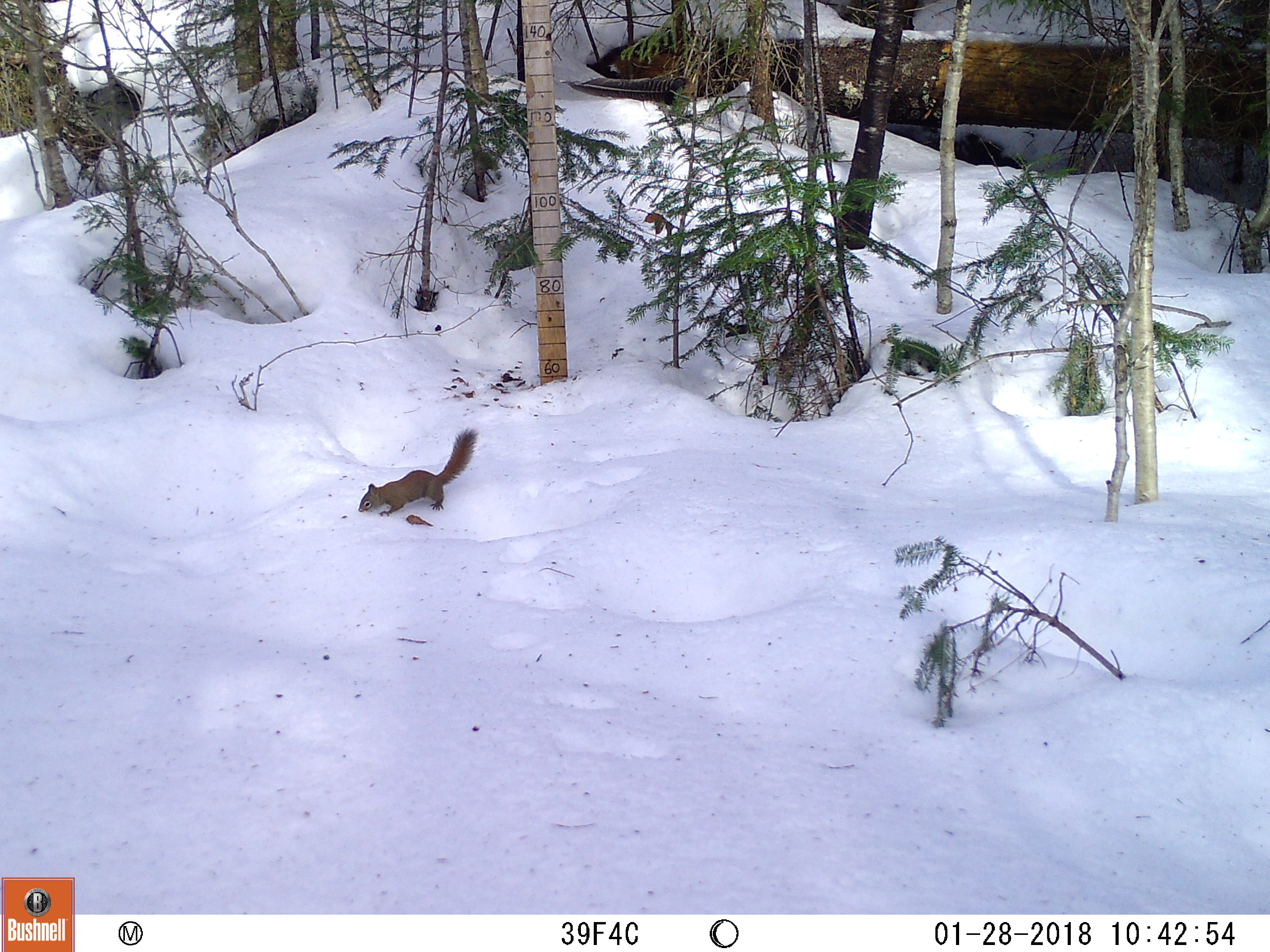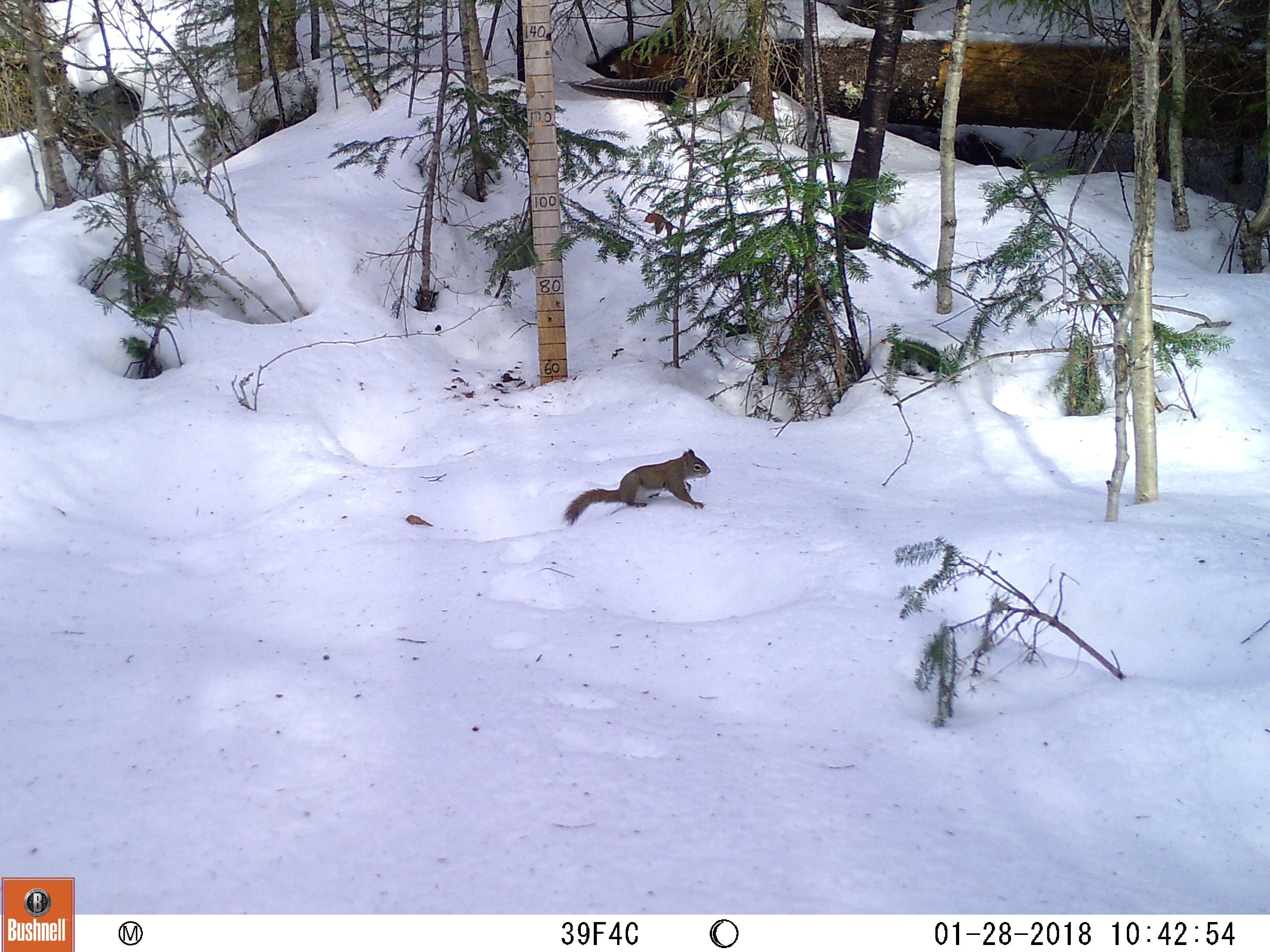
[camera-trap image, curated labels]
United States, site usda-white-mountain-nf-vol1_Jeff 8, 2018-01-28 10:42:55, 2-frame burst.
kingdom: Animalia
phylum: Chordata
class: Mammalia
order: Rodentia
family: Sciuridae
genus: Tamiasciurus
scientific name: Tamiasciurus hudsonicus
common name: red squirrel